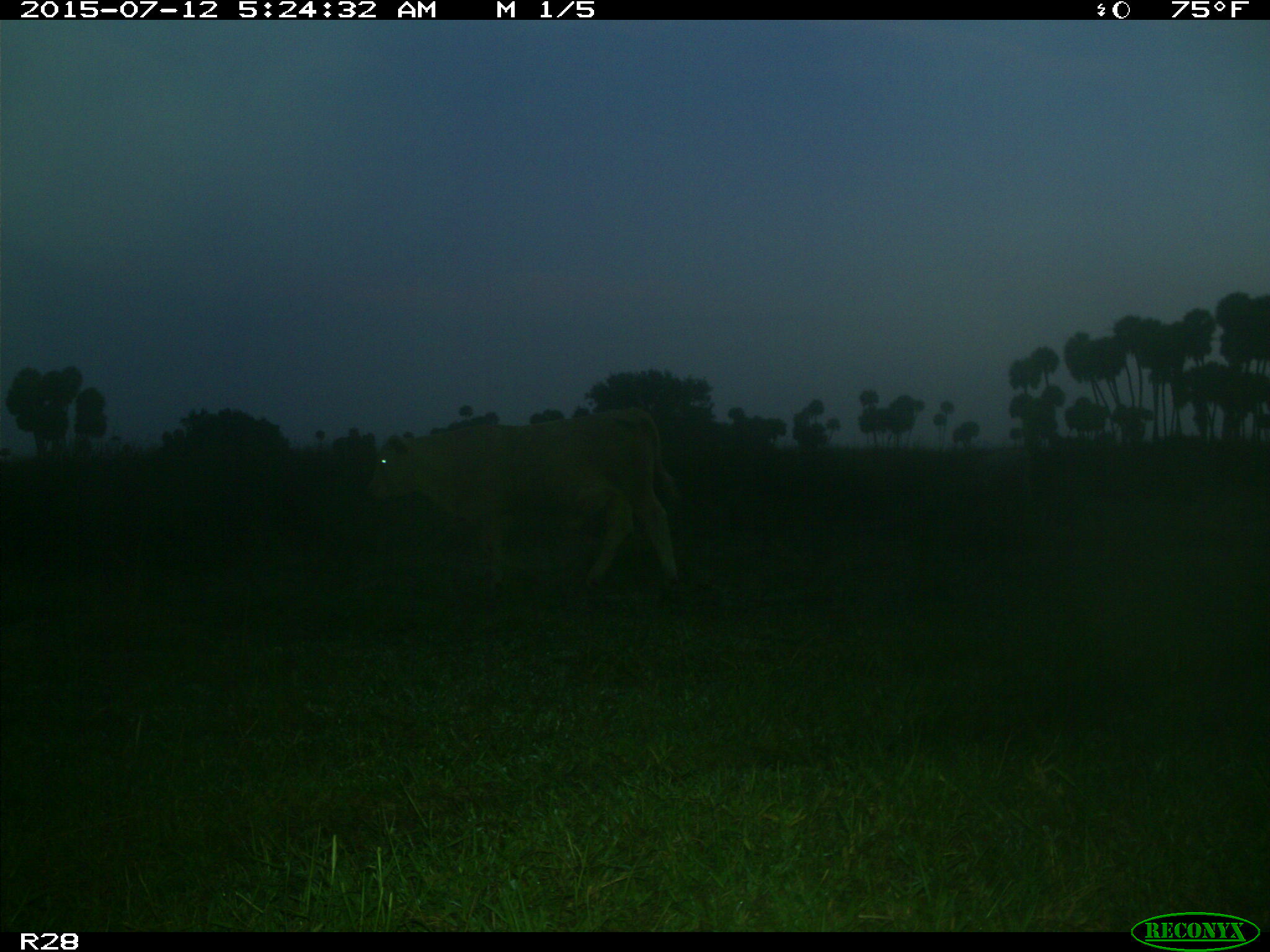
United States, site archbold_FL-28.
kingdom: Animalia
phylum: Chordata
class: Mammalia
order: Artiodactyla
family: Bovidae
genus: Bos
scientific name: Bos taurus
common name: domestic cow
Bos taurus (domestic cow).